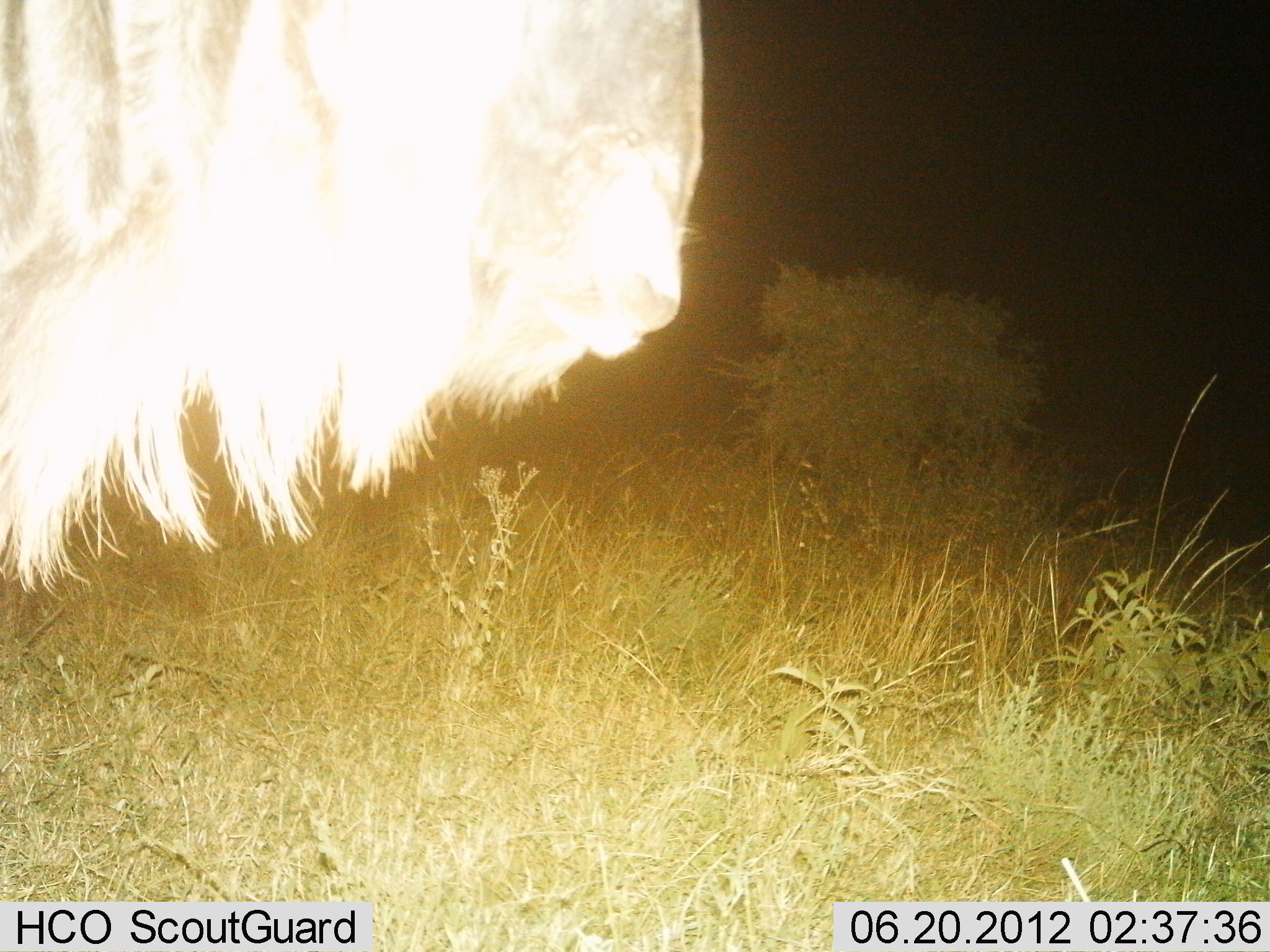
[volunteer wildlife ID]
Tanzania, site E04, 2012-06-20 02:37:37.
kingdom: Animalia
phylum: Chordata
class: Mammalia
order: Artiodactyla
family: Bovidae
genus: Connochaetes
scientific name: Connochaetes taurinus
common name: blue wildebeest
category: wildebeest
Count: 1.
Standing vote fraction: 80%.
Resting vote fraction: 0%.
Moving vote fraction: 30%.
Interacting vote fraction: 0%.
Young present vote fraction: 0%.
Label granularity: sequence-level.